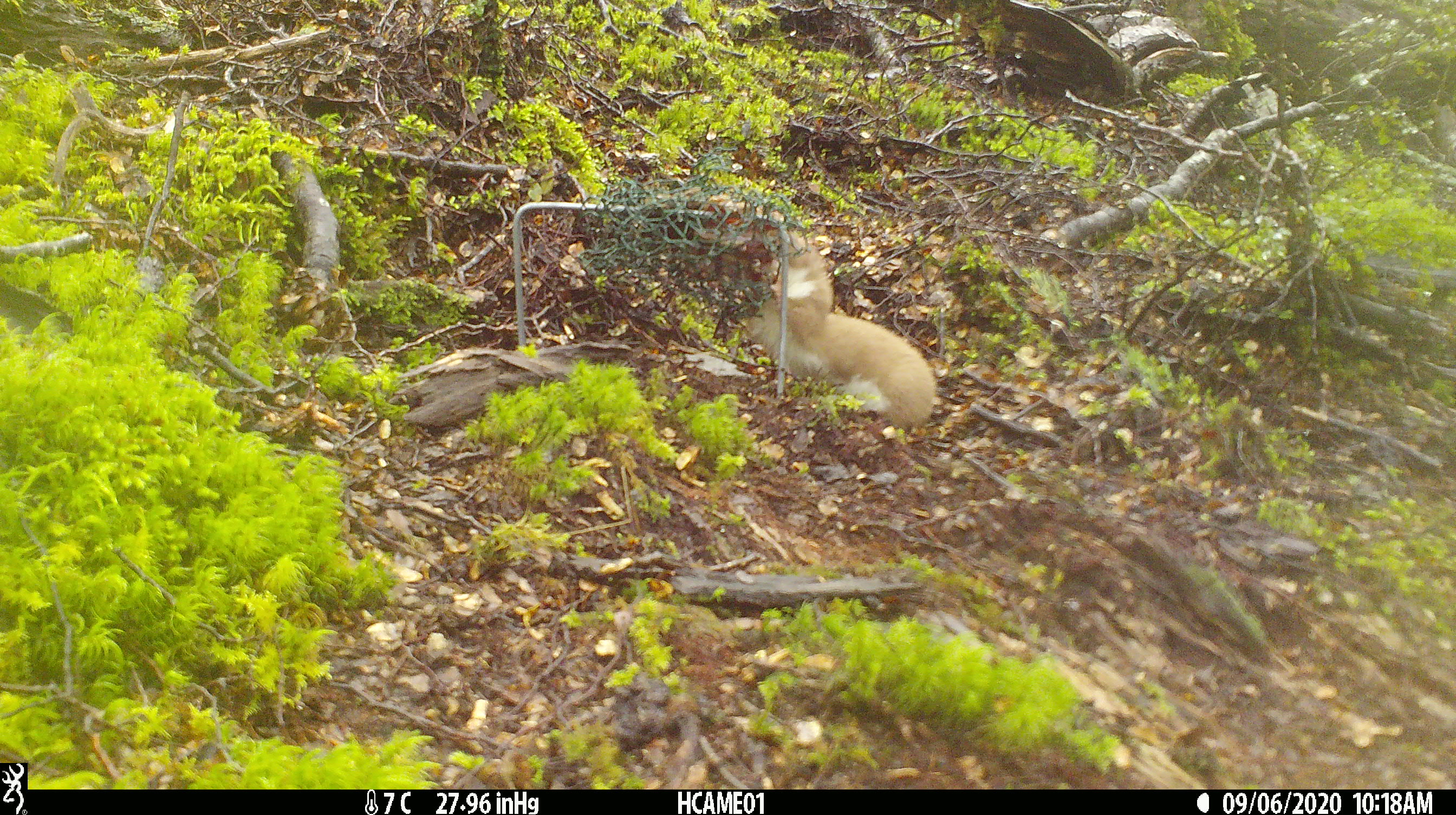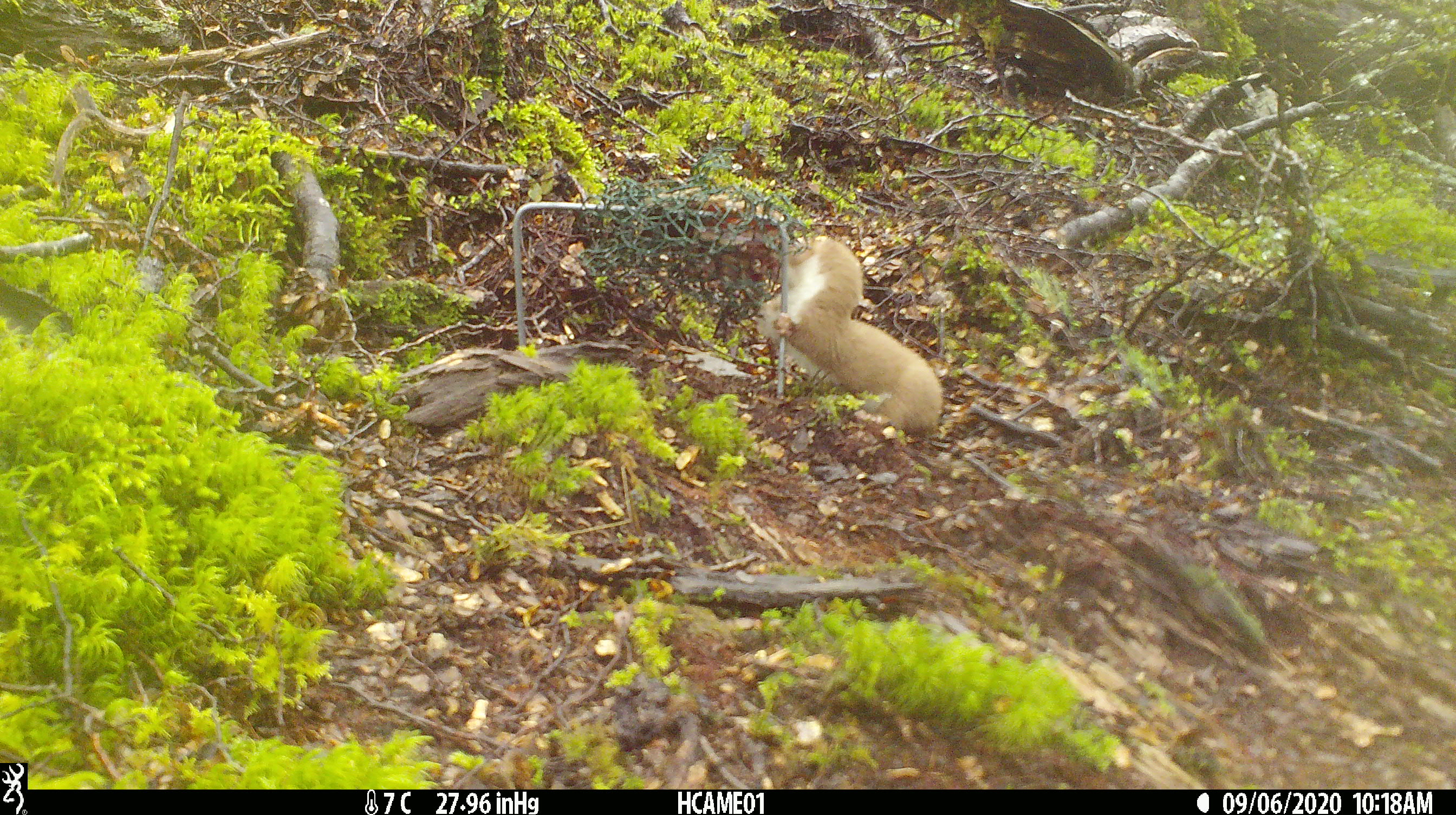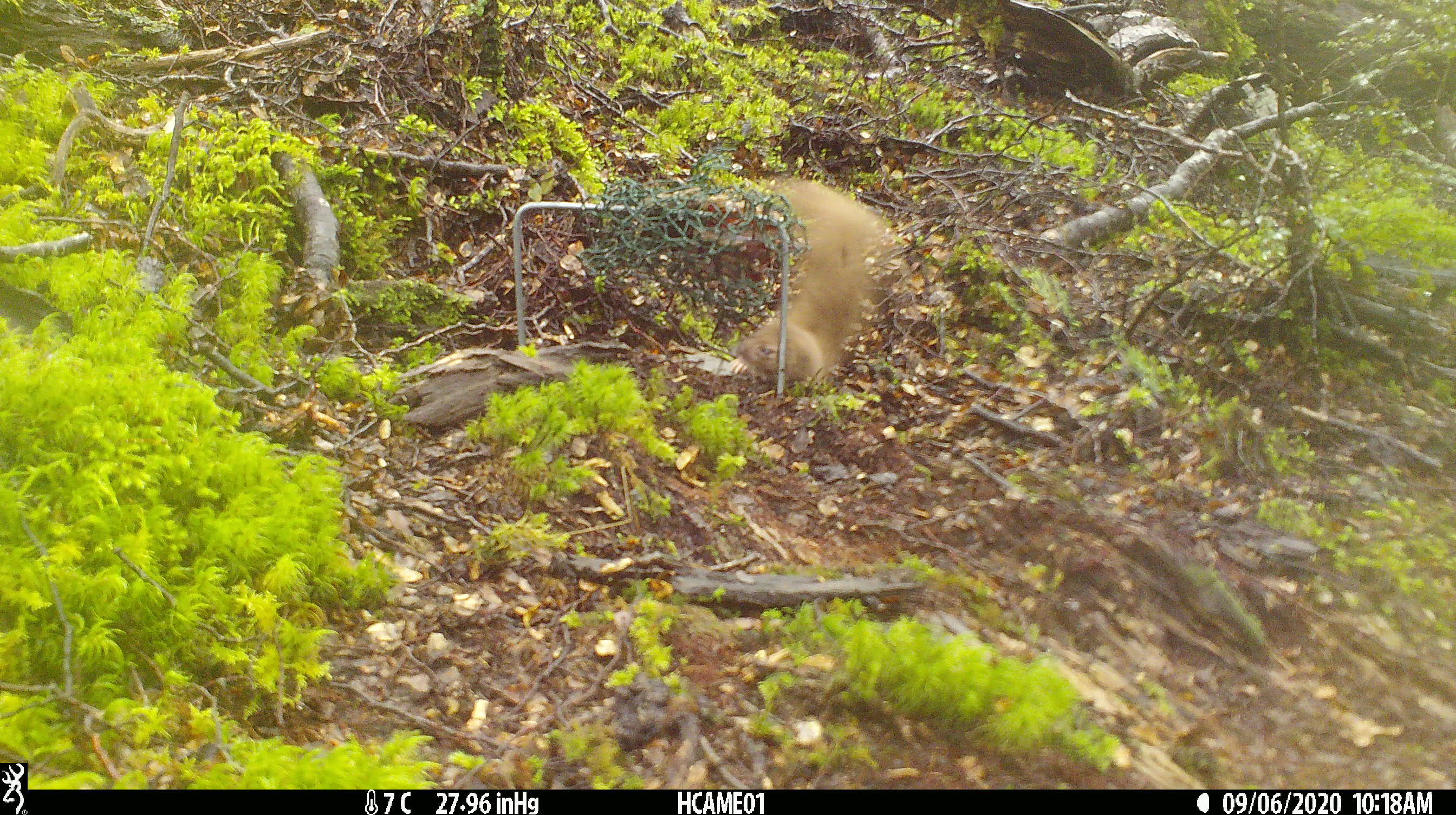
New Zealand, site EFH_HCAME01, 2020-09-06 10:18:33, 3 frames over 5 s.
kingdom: Animalia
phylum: Chordata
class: Mammalia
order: Carnivora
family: Mustelidae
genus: Mustela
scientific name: Mustela nivalis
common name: least weasel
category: weasel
Weasel (least weasel) (Mustela nivalis).